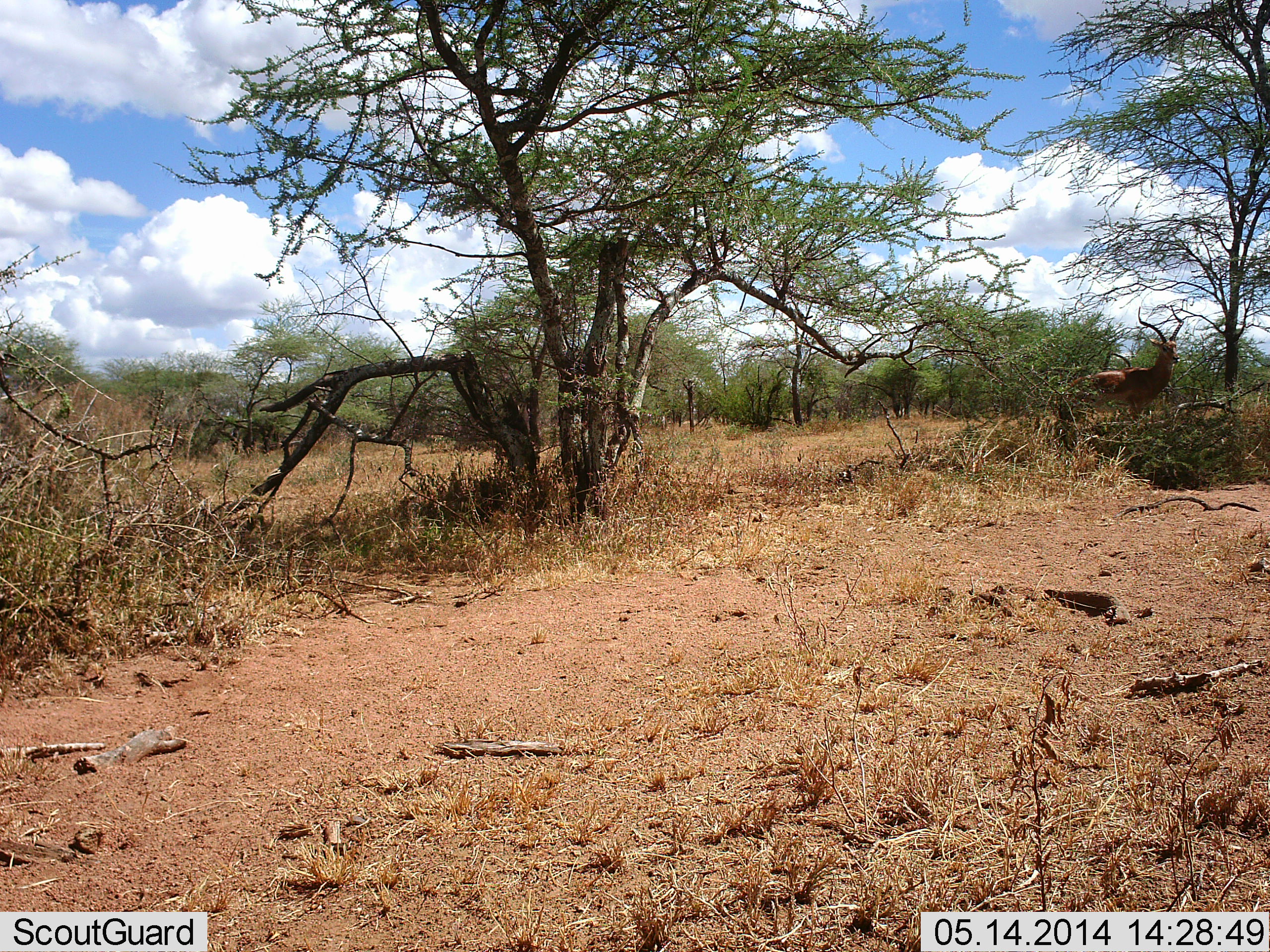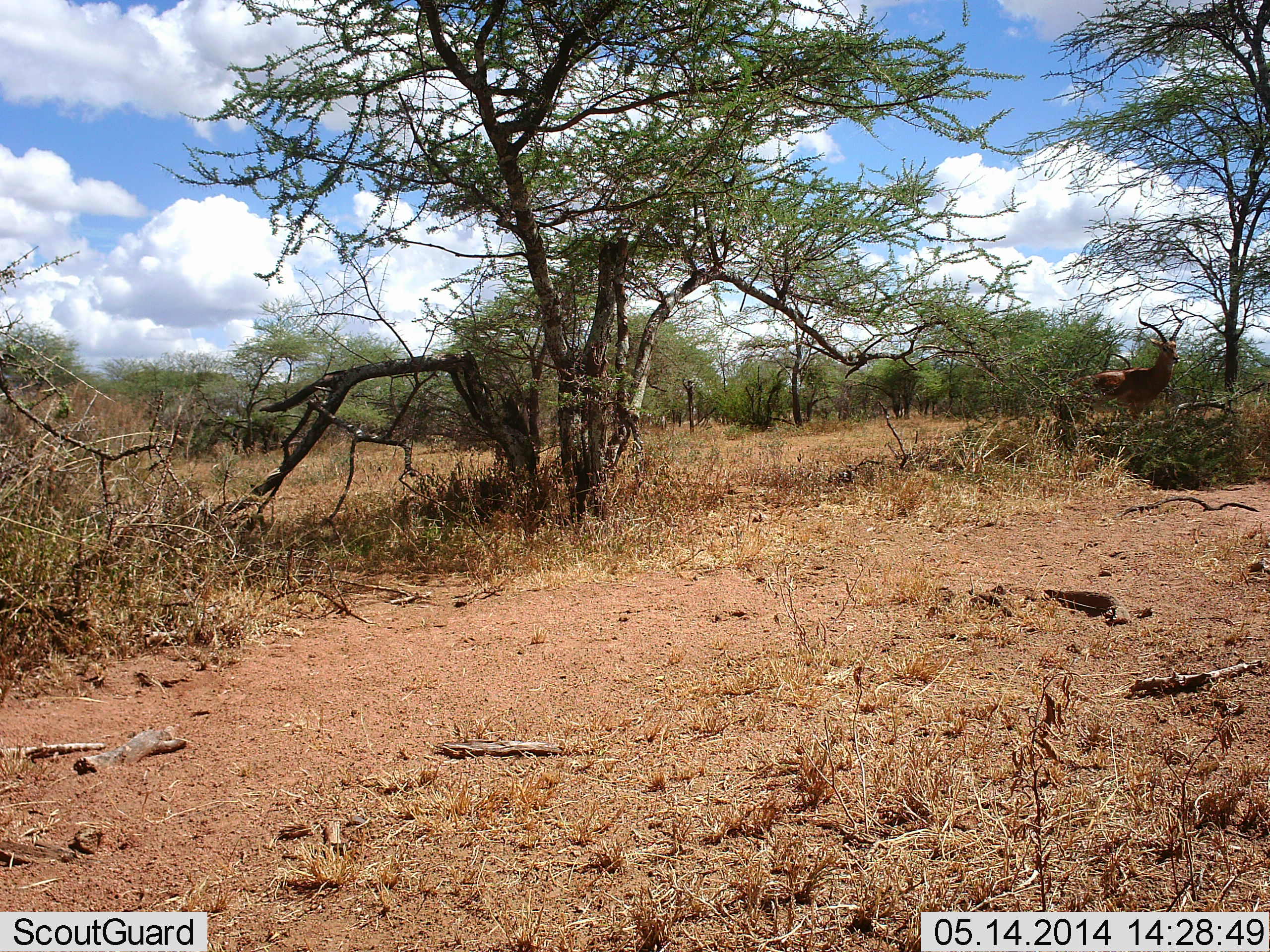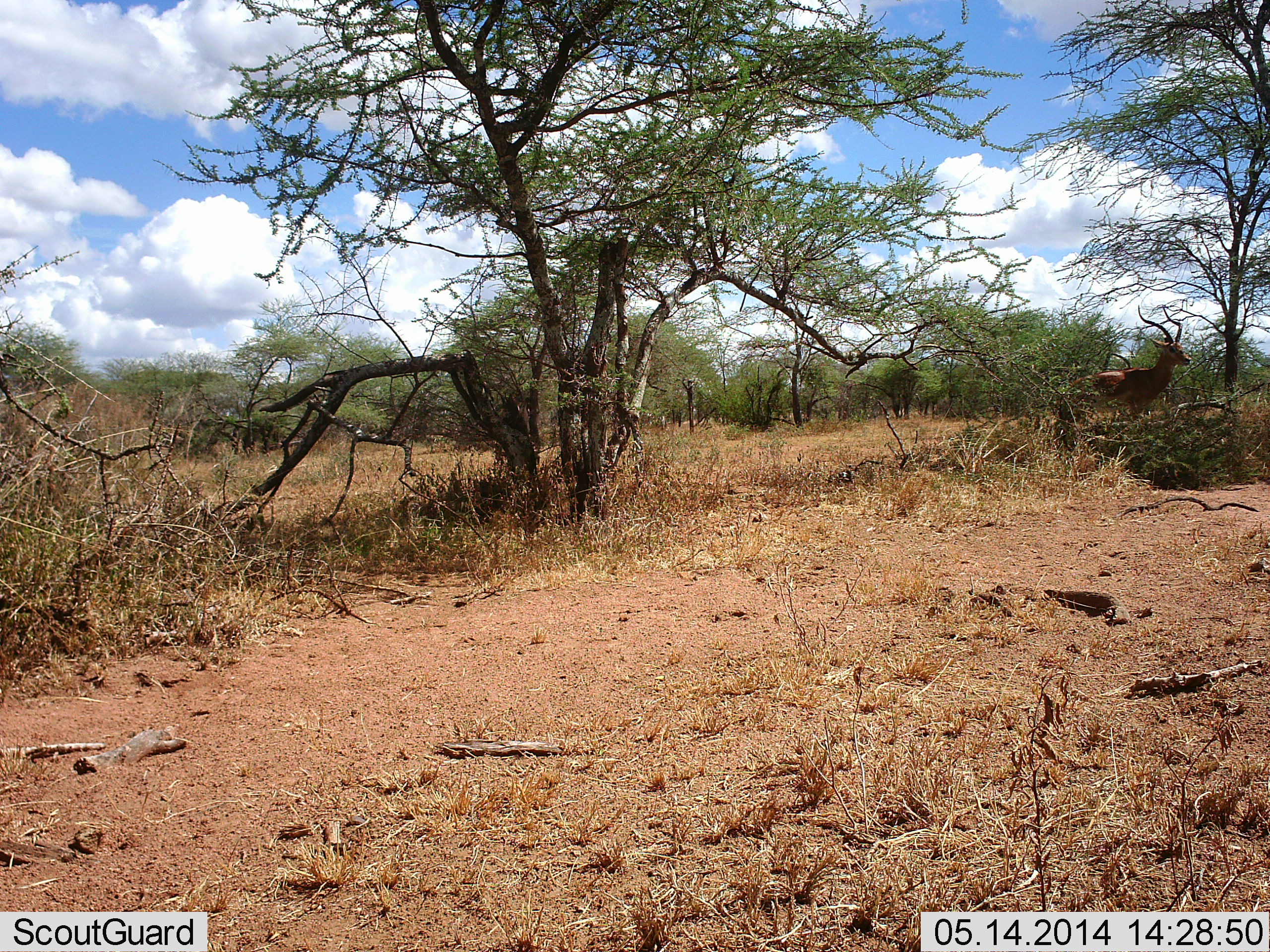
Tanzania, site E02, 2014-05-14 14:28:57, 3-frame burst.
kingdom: Animalia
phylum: Chordata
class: Mammalia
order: Artiodactyla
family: Bovidae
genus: Aepyceros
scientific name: Aepyceros melampus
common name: impala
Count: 1.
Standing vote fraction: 100%.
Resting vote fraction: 0%.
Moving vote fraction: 0%.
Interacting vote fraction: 0%.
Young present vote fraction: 0%.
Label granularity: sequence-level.